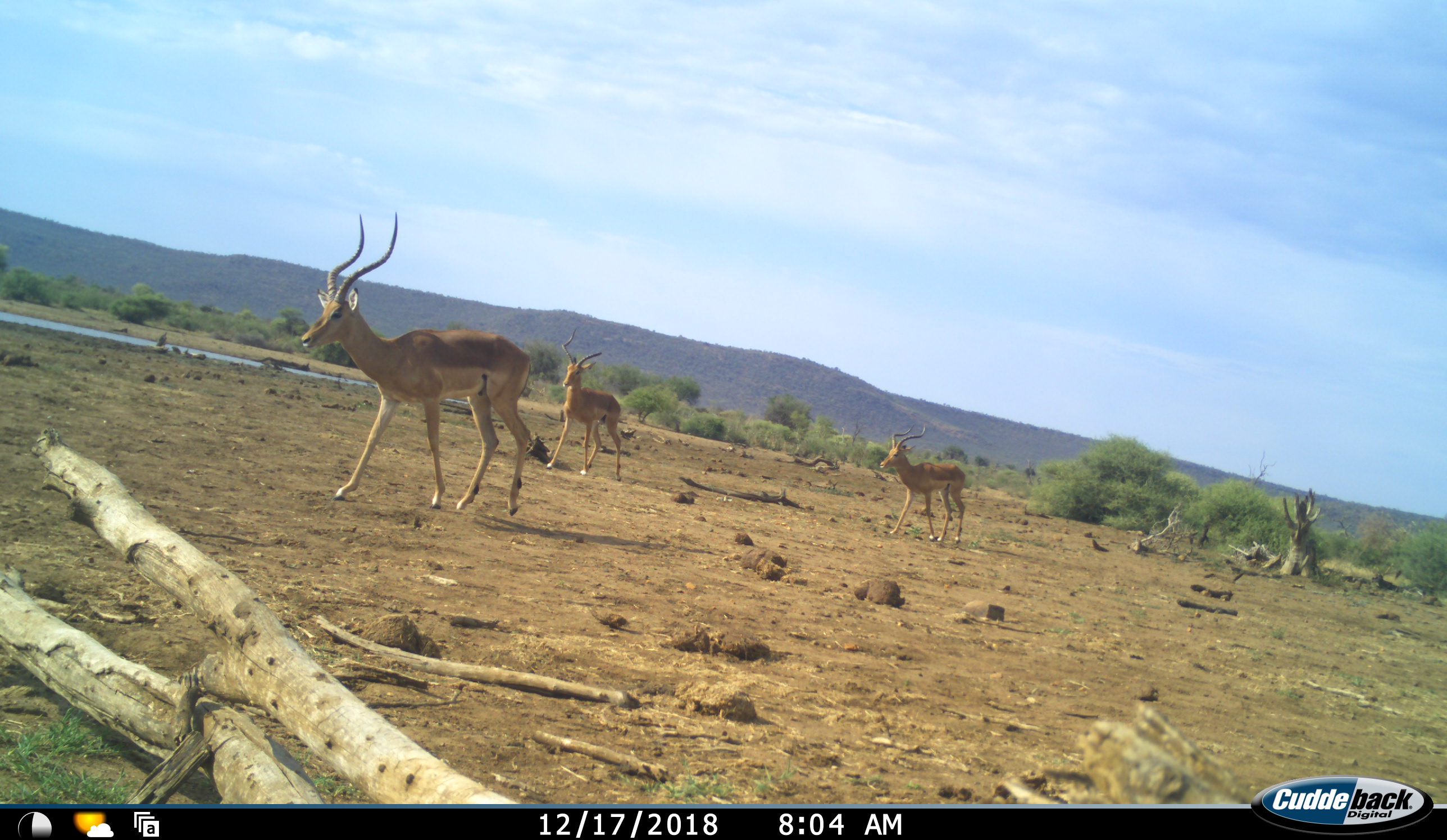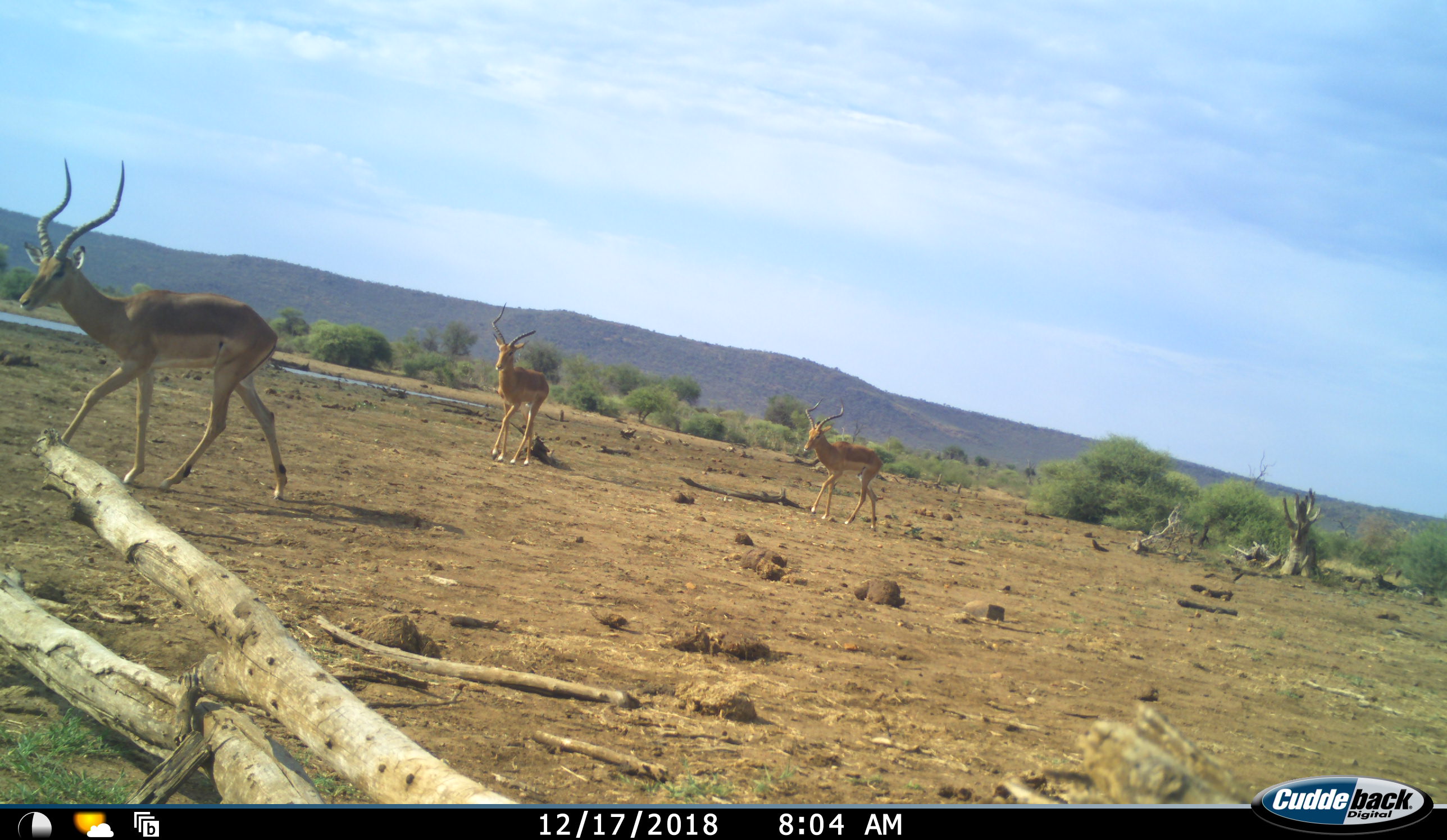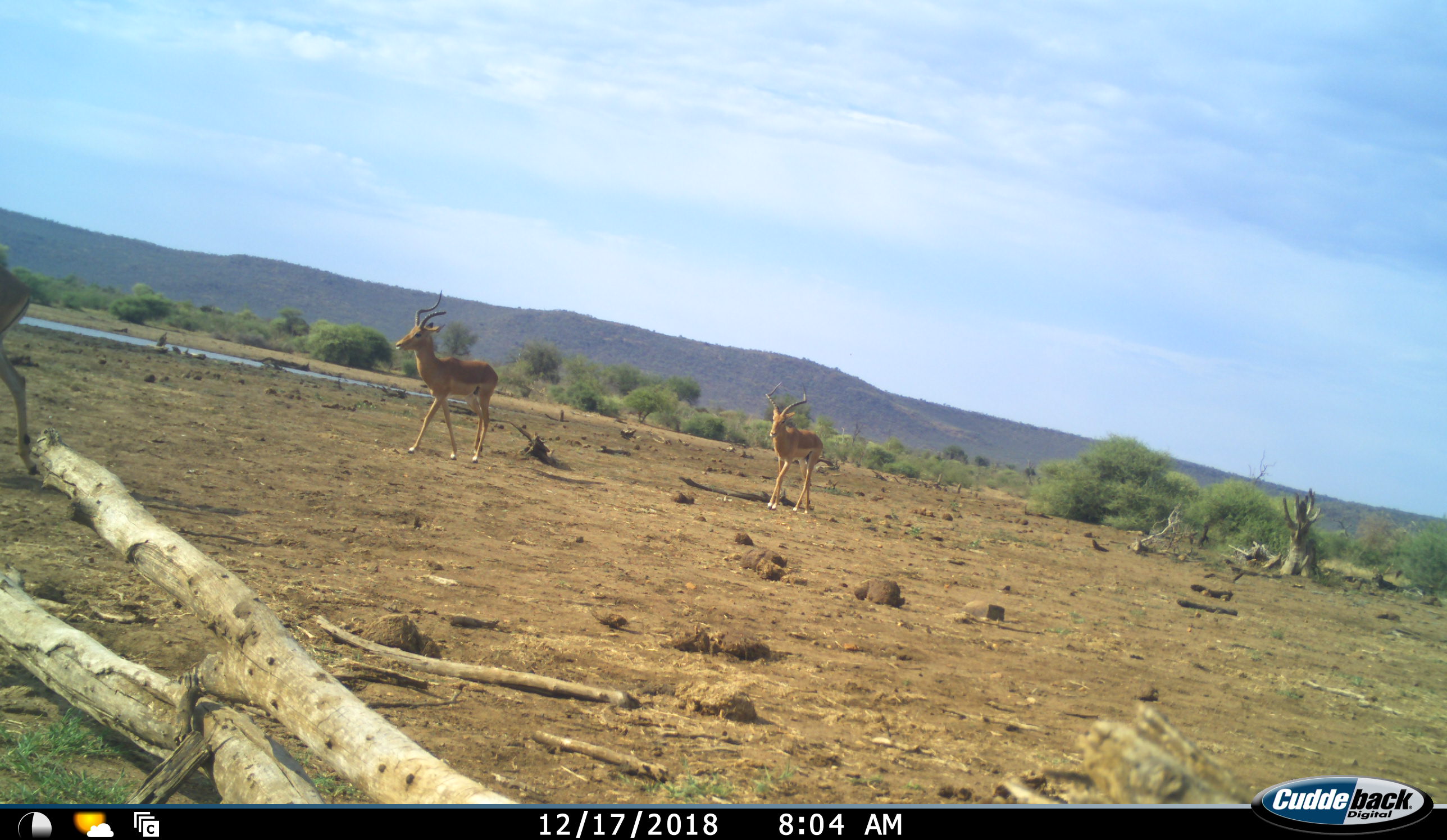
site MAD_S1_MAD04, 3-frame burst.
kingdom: Animalia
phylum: Chordata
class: Mammalia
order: Artiodactyla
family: Bovidae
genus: Aepyceros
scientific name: Aepyceros melampus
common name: impala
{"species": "impala (Aepyceros melampus)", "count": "3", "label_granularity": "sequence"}